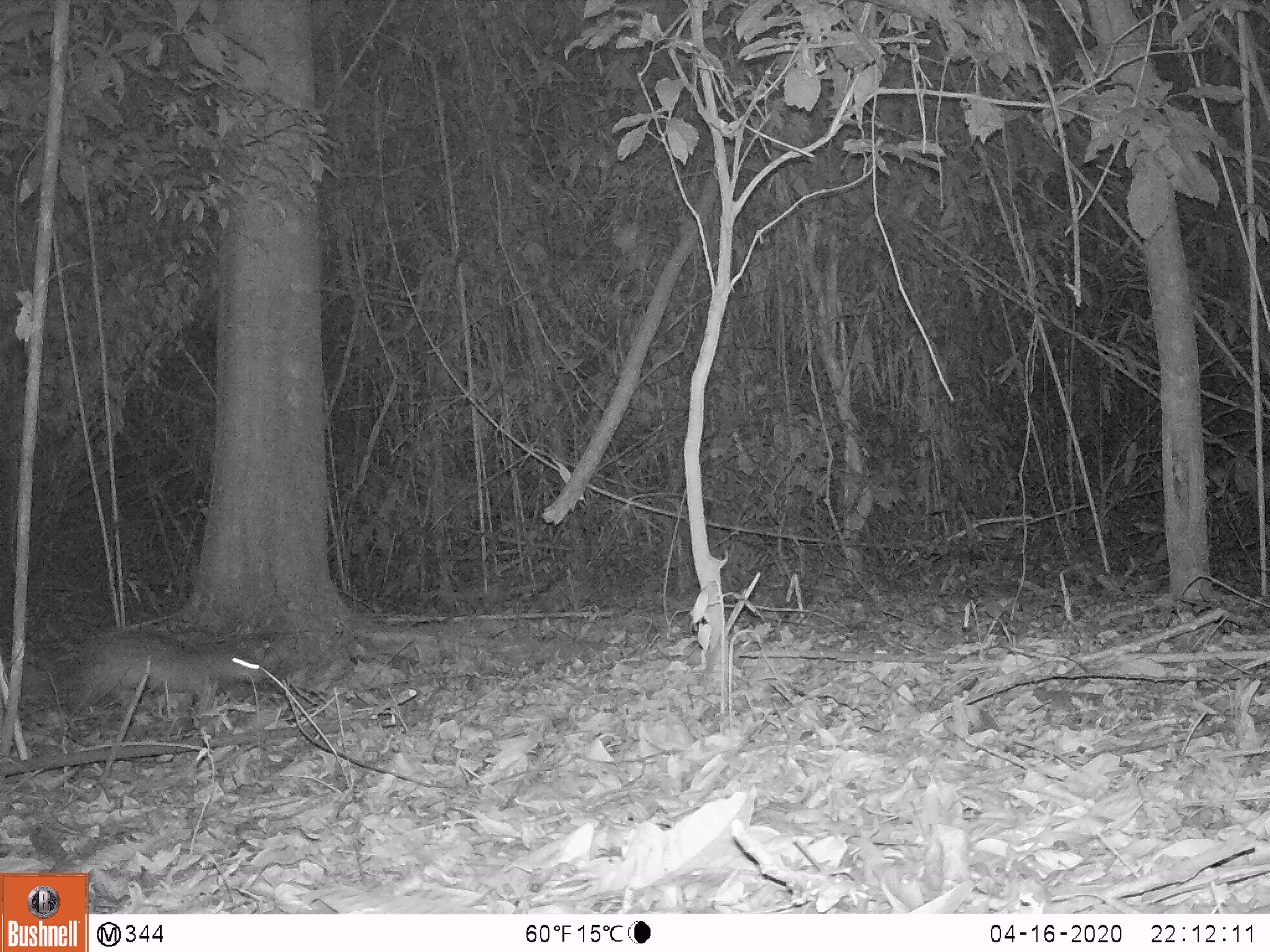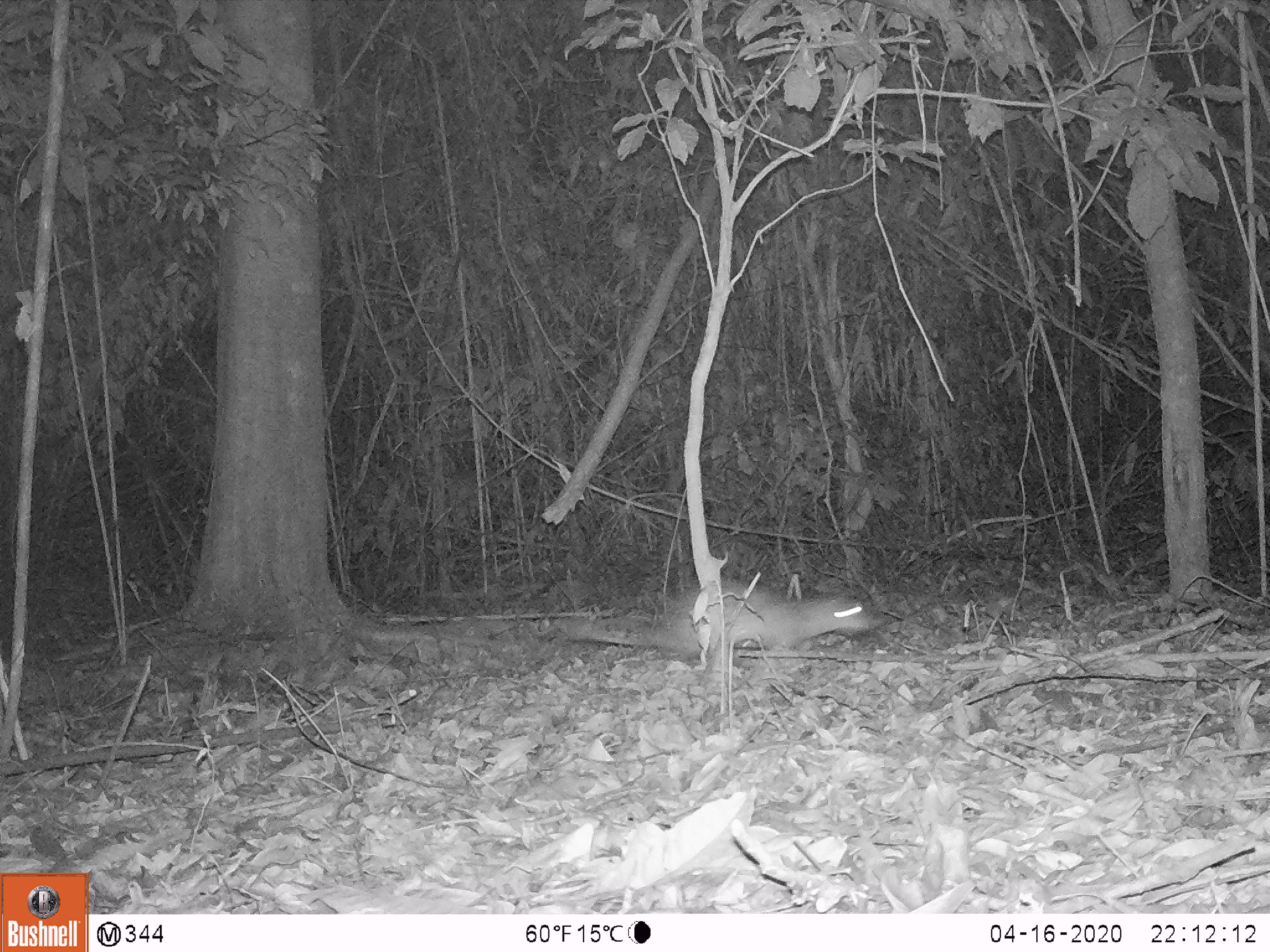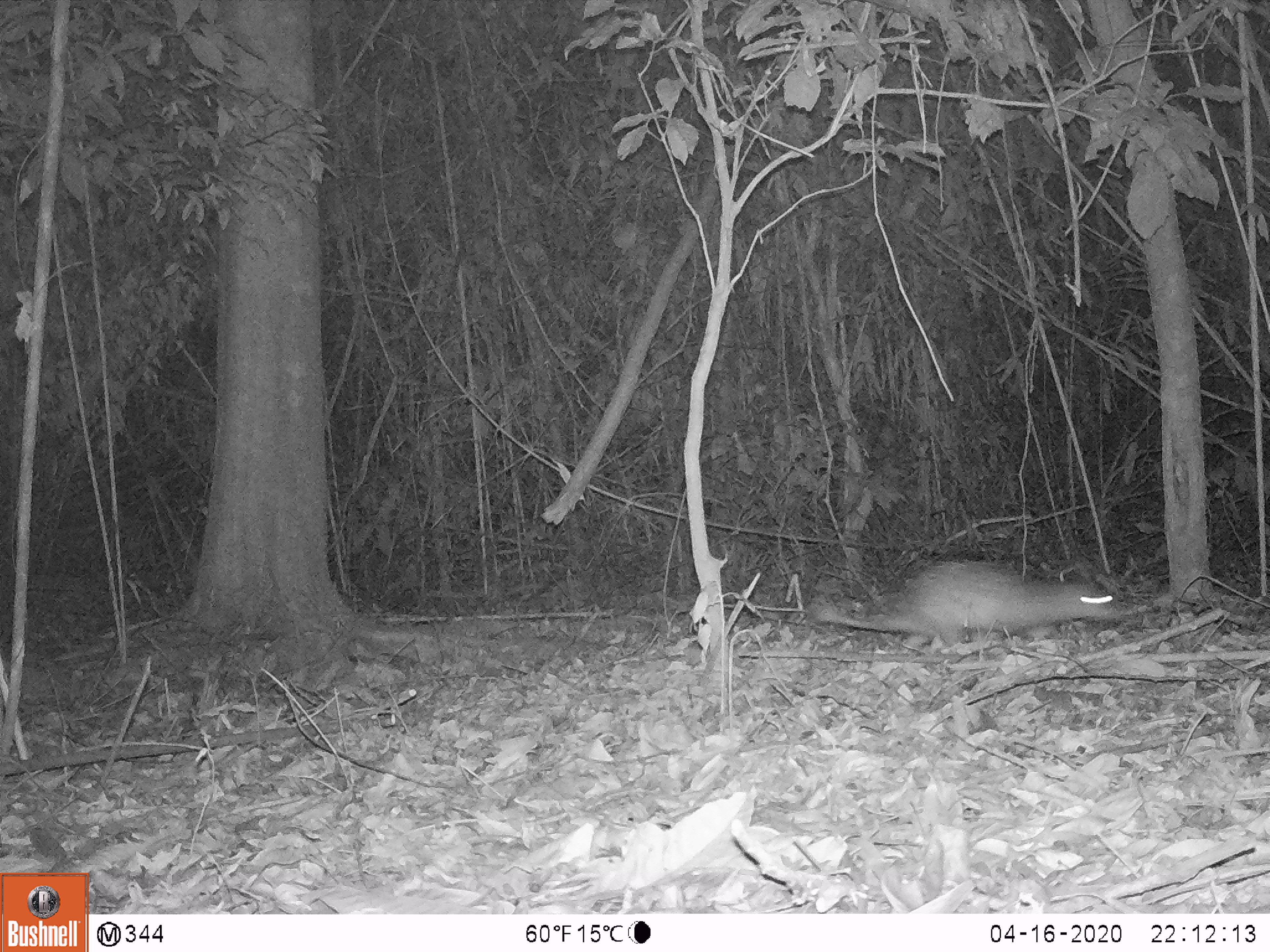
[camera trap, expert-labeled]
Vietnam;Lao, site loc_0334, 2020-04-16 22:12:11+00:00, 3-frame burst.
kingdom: Animalia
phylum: Chordata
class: Mammalia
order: Rodentia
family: Hystricidae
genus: Atherurus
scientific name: Atherurus macrourus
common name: asiatic brush-tailed porcupine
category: asiatic brush tailed porcupine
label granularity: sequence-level